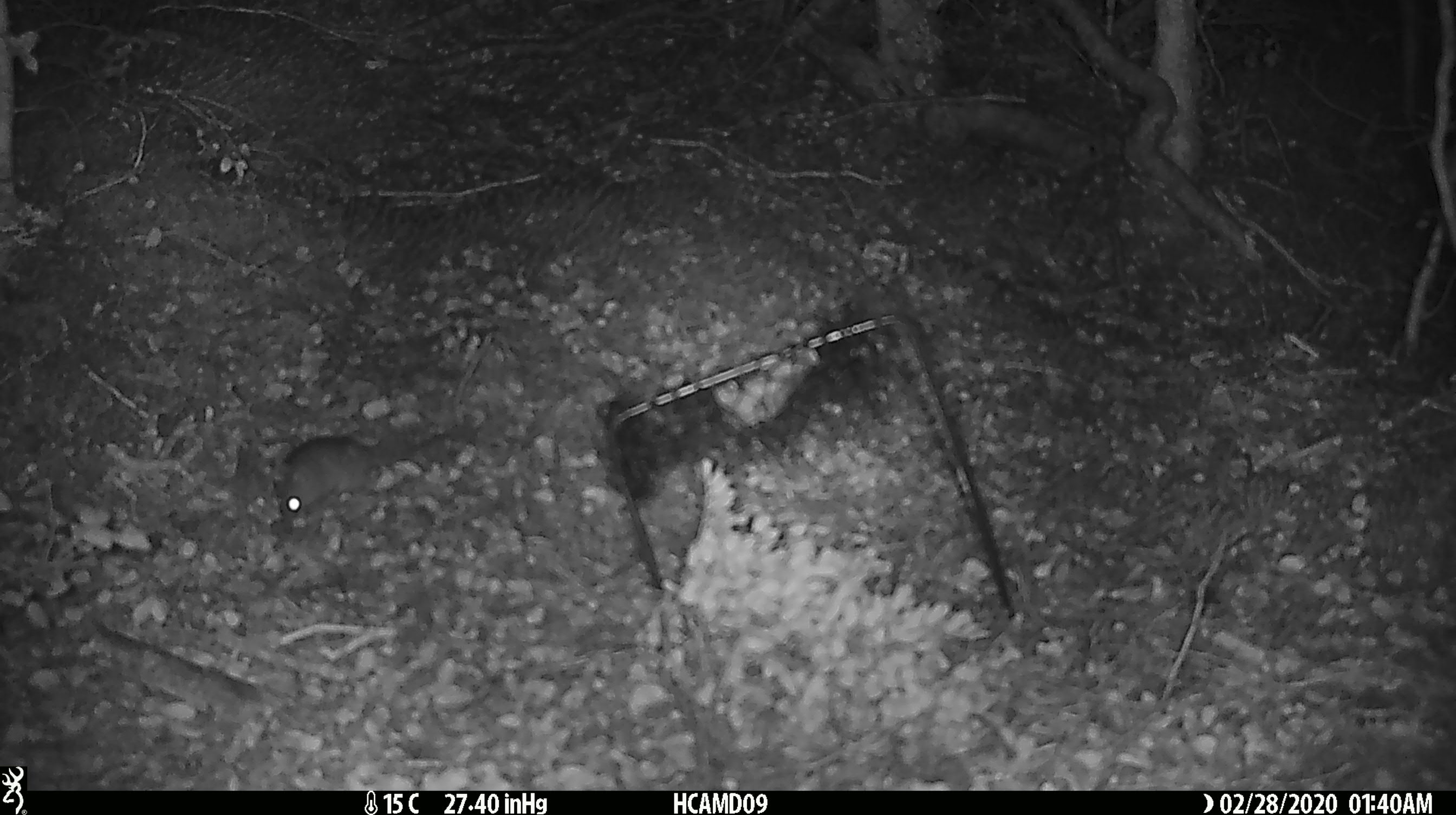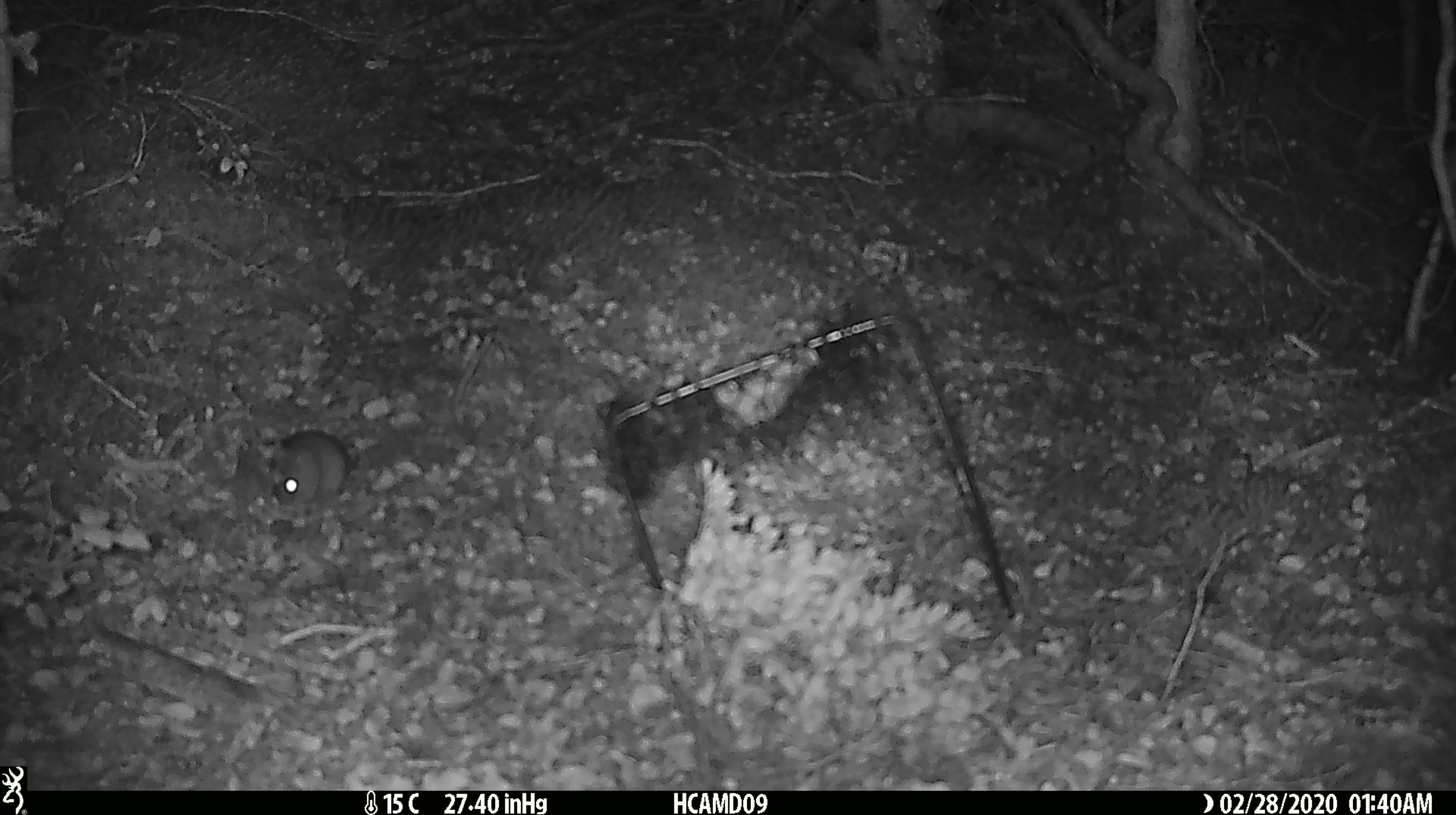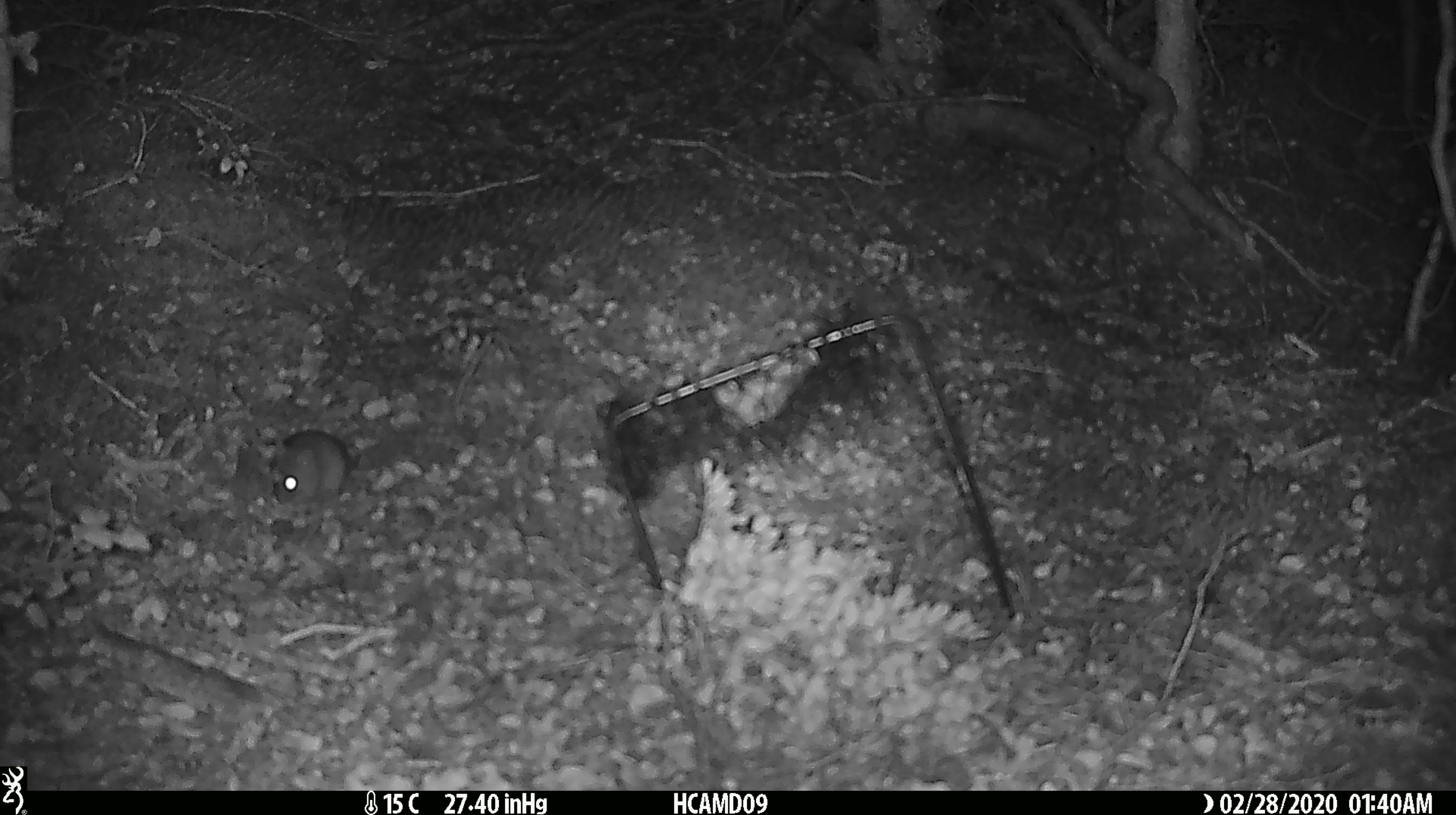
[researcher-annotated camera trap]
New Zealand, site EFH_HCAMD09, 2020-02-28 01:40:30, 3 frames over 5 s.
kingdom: Animalia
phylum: Chordata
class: Mammalia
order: Rodentia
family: Muridae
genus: Mus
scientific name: Mus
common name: mouse